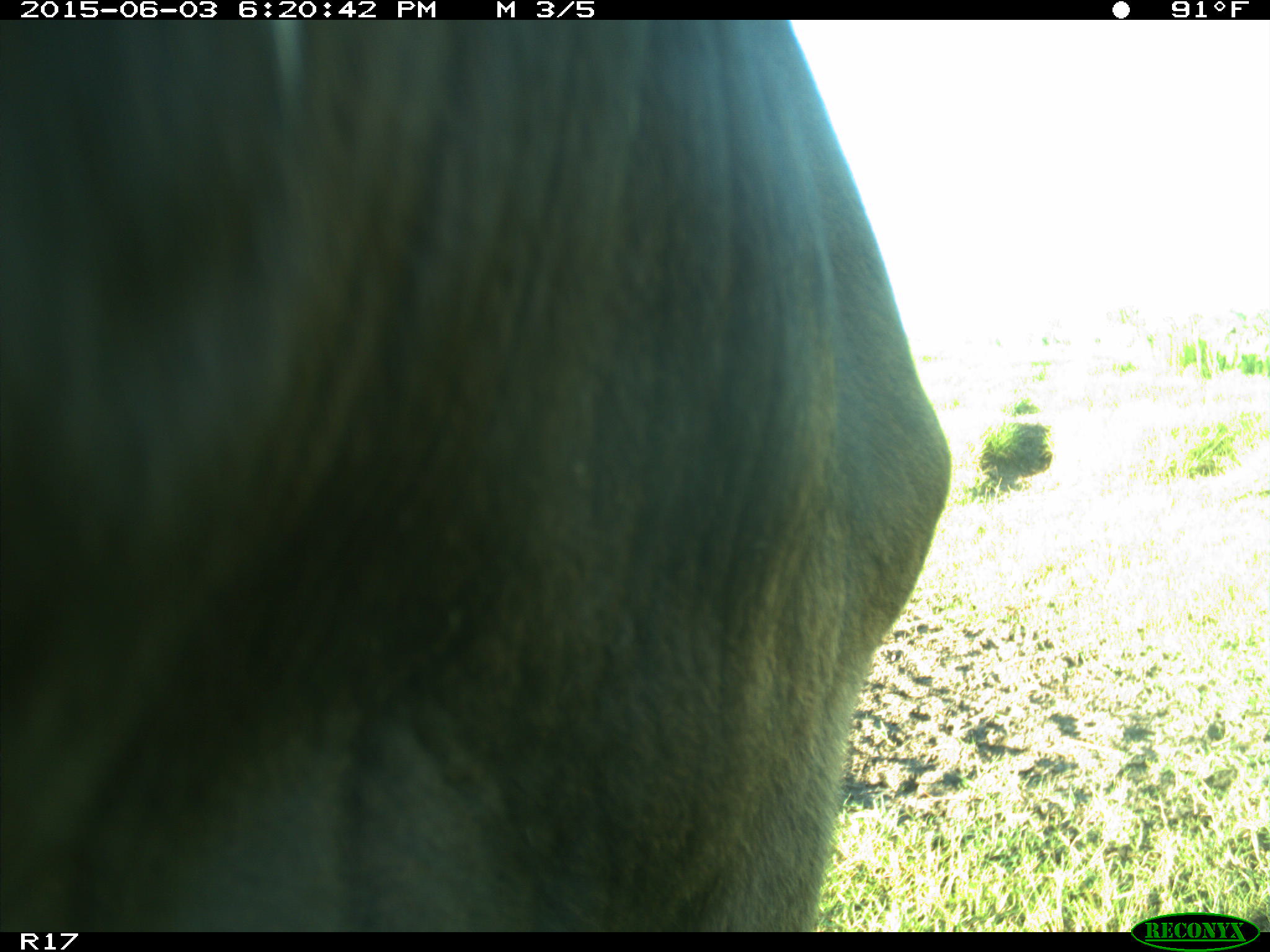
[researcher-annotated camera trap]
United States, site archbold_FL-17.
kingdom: Animalia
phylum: Chordata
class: Mammalia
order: Artiodactyla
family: Bovidae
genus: Bos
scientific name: Bos taurus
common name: domestic cow